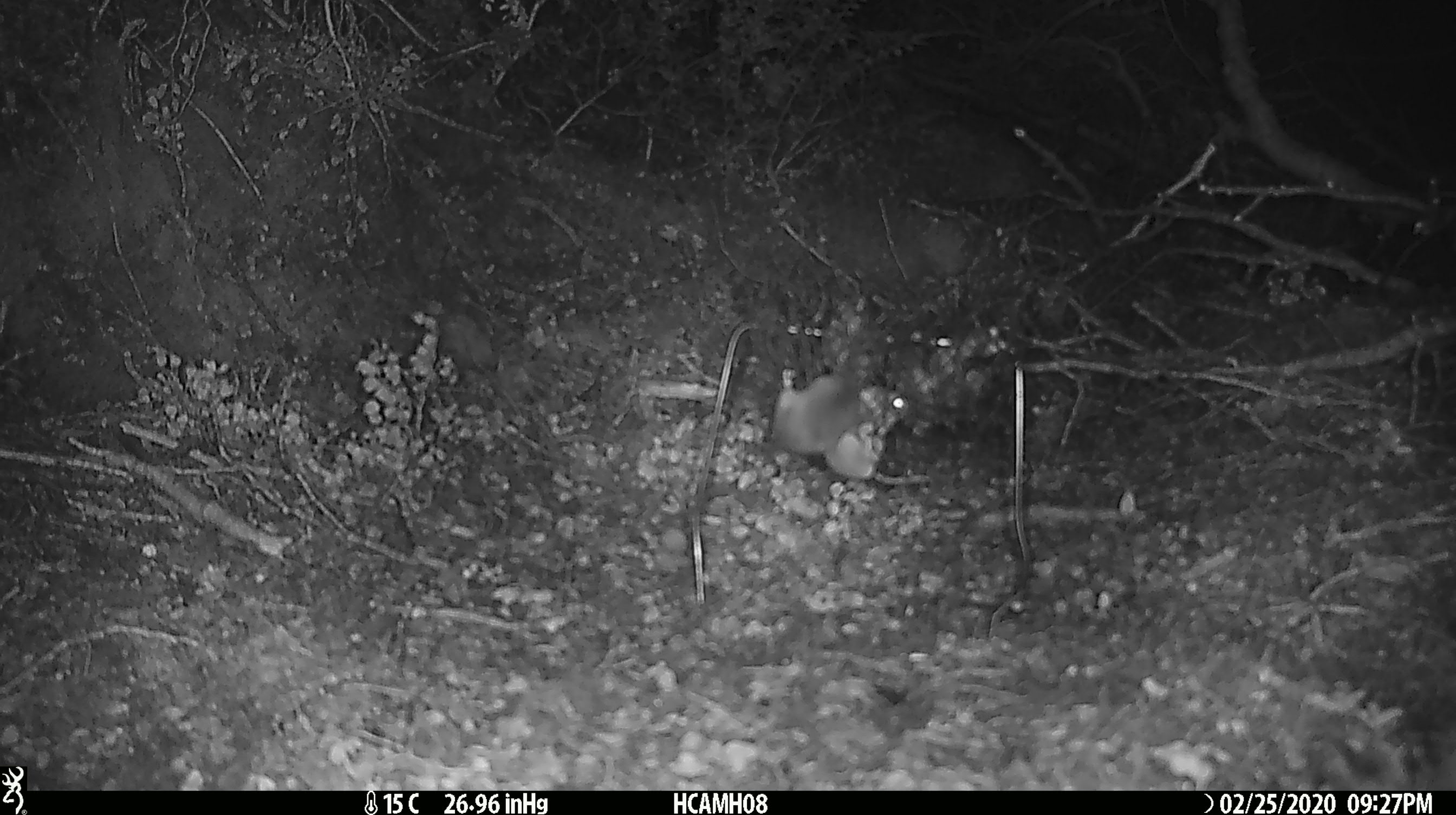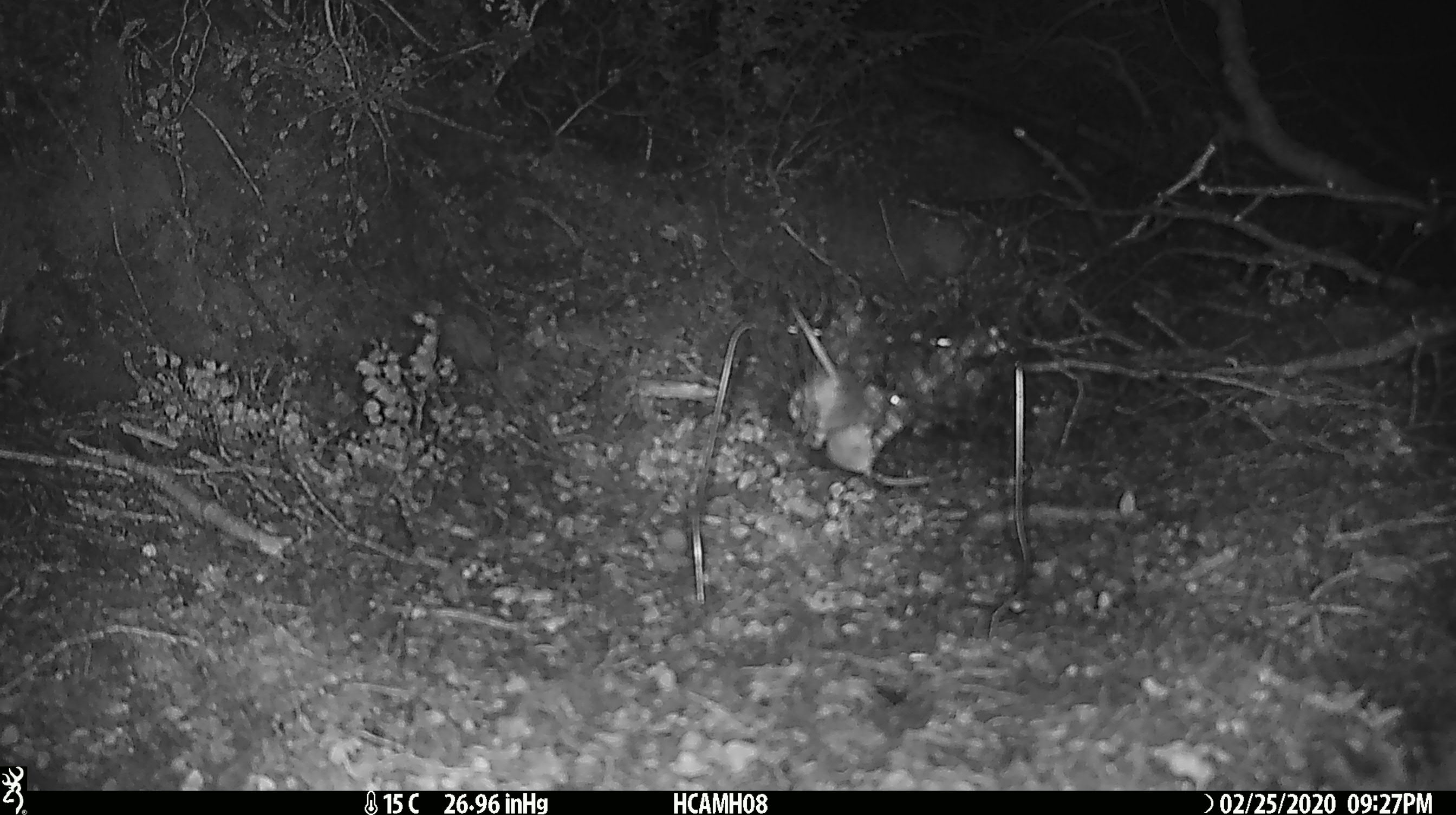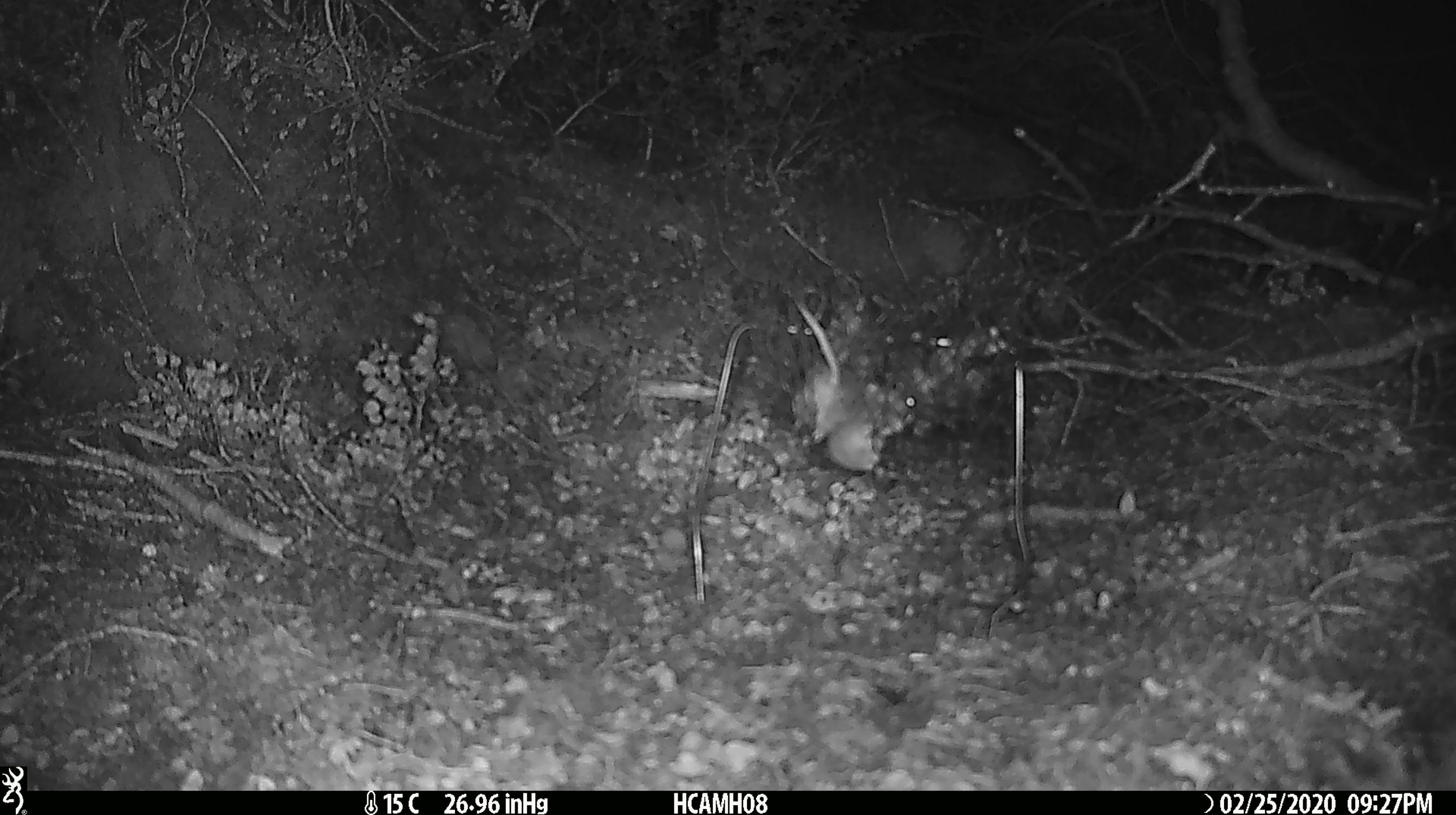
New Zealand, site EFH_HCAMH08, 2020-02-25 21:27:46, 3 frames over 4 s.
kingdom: Animalia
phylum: Chordata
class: Mammalia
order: Rodentia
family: Muridae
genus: Mus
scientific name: Mus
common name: mouse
Mouse (Mus).